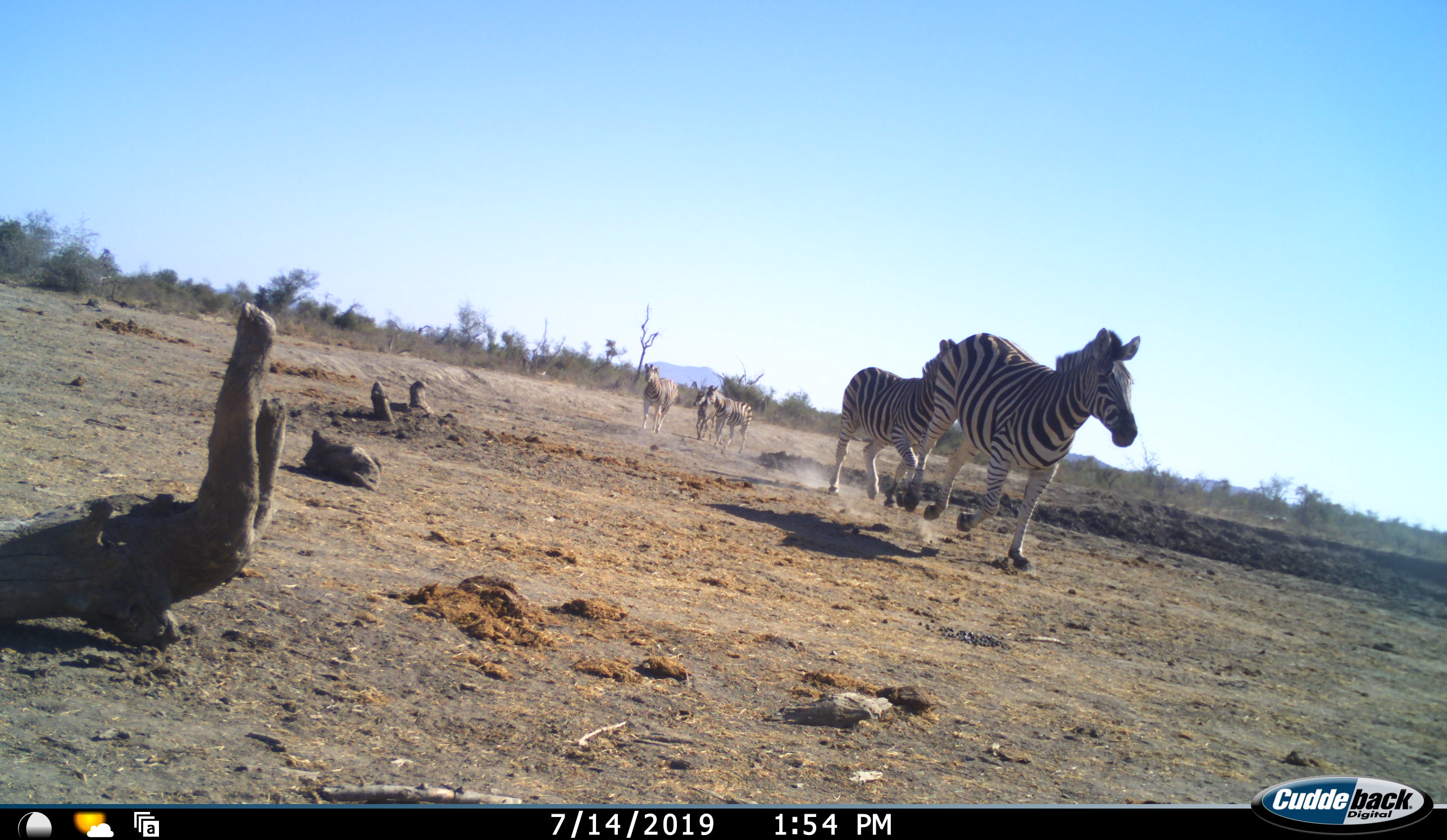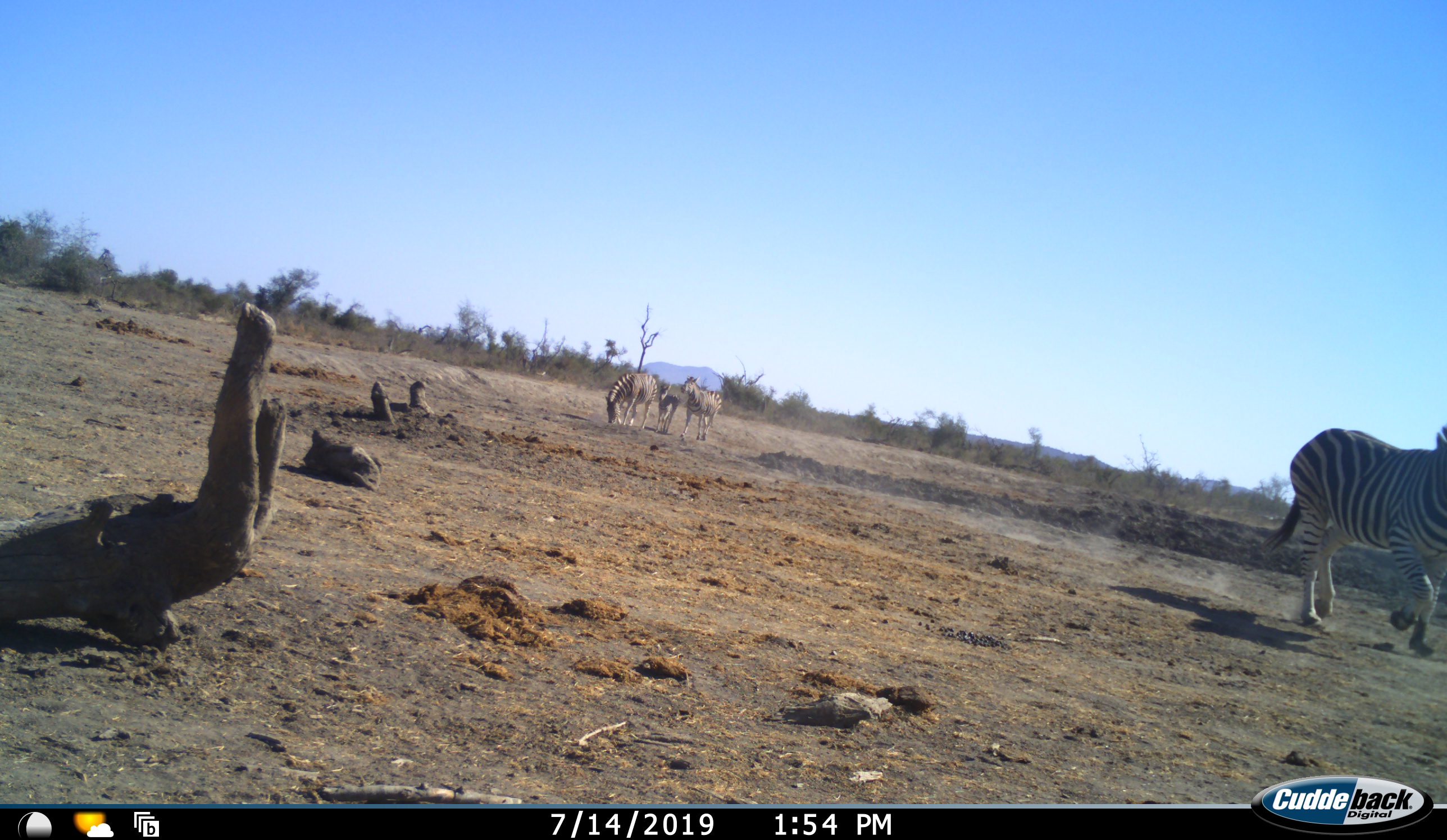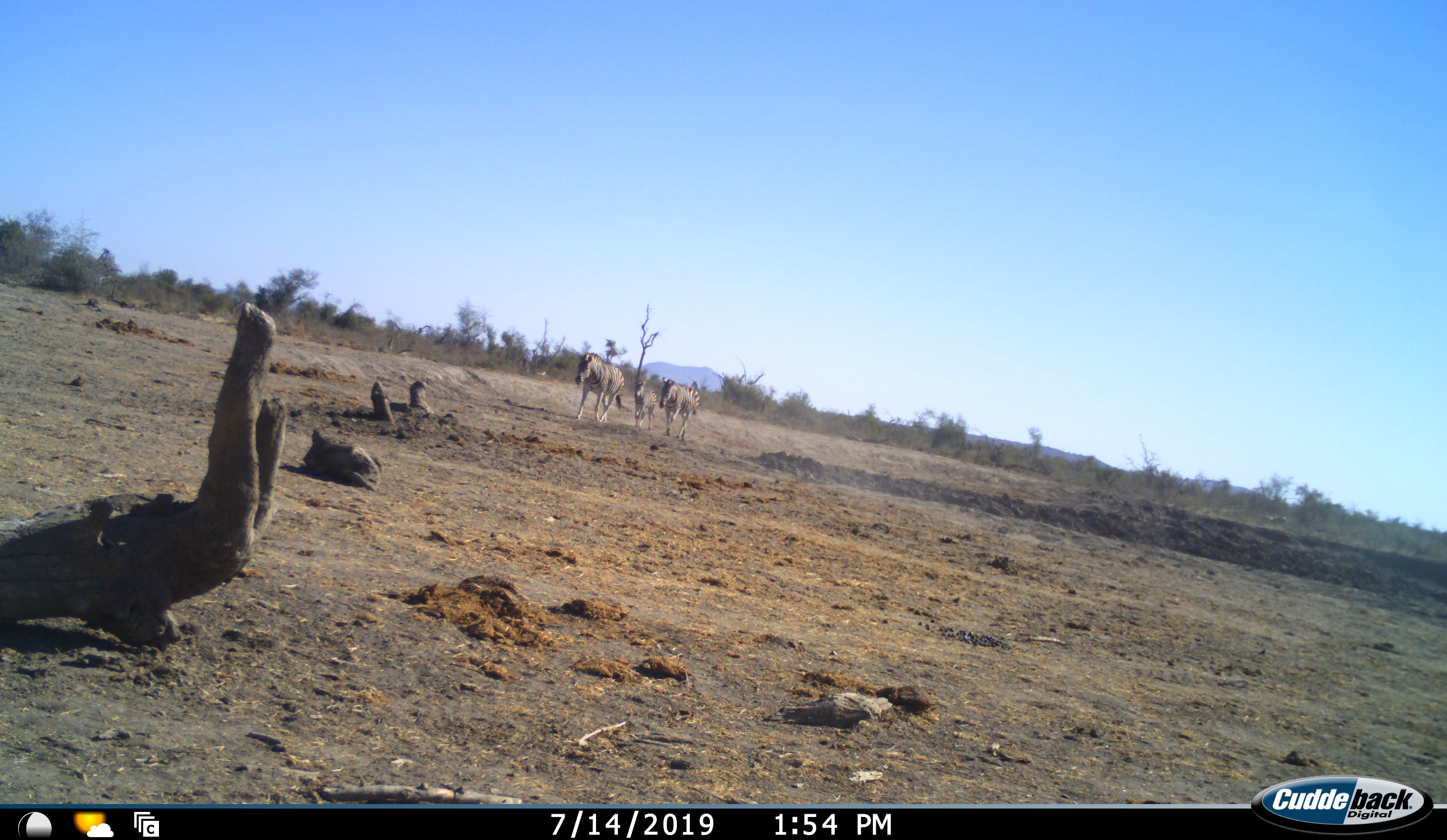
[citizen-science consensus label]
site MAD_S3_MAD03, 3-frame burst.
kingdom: Animalia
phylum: Chordata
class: Mammalia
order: Perissodactyla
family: Equidae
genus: Equus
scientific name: Equus quagga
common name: plains zebra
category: zebraplains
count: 5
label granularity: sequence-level